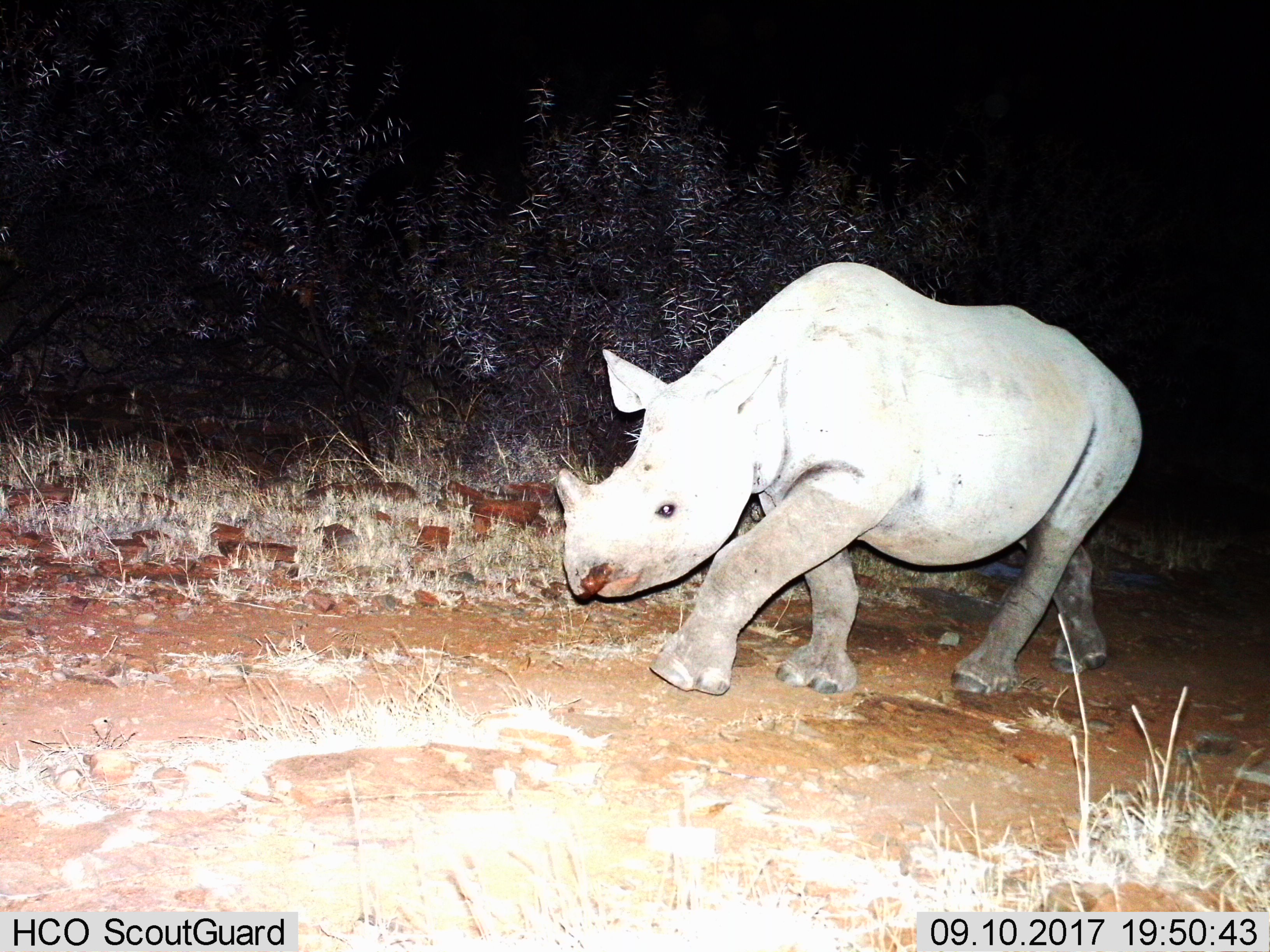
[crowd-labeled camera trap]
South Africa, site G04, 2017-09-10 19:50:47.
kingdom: Animalia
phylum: Chordata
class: Mammalia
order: Perissodactyla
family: Rhinocerotidae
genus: Diceros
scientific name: Diceros bicornis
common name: black rhinoceros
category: rhinocerosblack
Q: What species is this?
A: Rhinocerosblack (black rhinoceros) (Diceros bicornis).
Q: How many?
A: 1.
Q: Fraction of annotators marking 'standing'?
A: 0%.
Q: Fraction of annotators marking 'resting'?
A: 0%.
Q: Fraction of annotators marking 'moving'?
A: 100%.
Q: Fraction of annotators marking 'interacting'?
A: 0%.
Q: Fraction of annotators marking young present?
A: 25%.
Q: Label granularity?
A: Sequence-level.